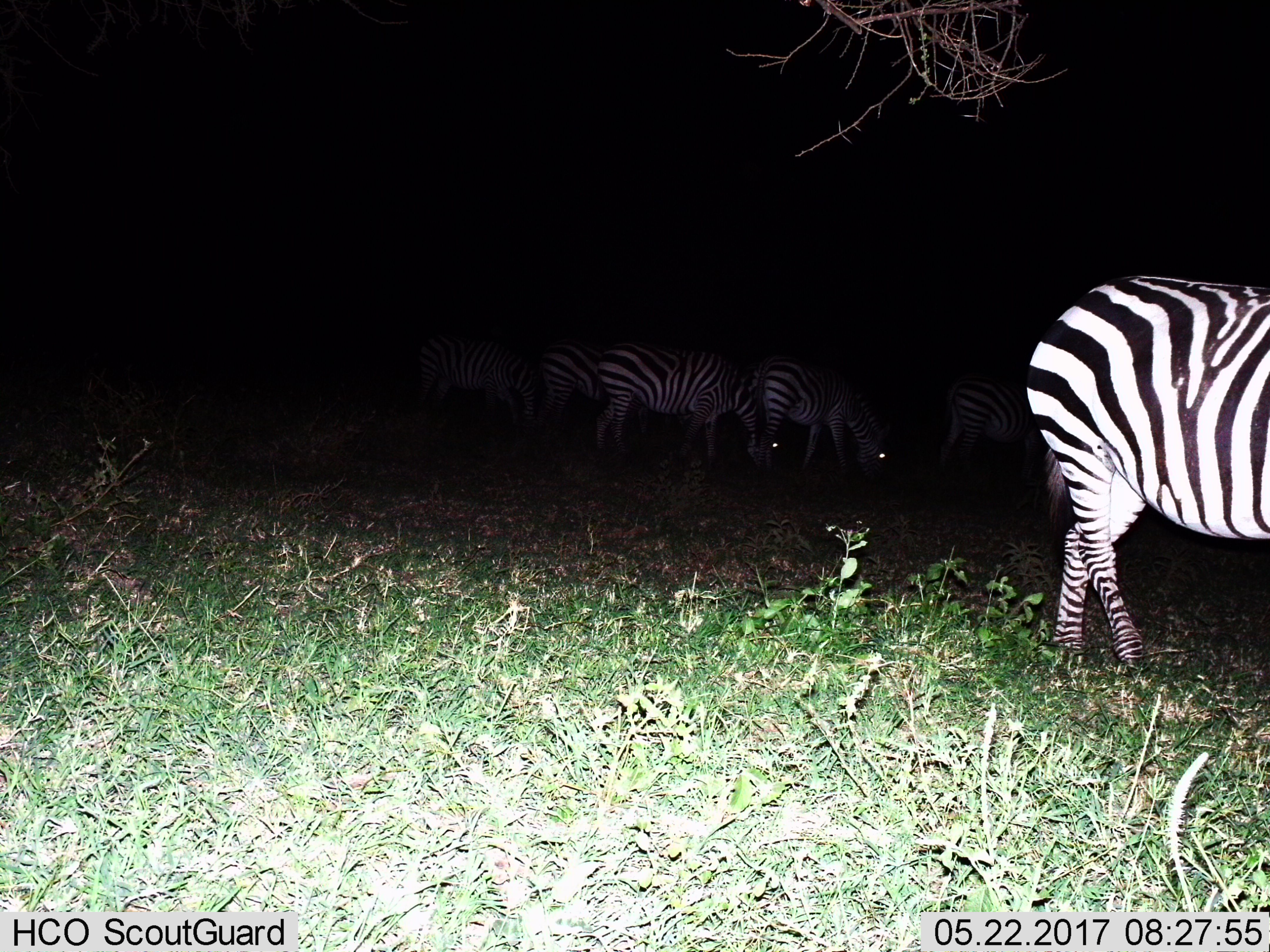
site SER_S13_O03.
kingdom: Animalia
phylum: Chordata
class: Mammalia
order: Perissodactyla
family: Equidae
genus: Equus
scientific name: Equus quagga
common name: plains zebra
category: zebraplains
Zebraplains (plains zebra) (Equus quagga), count 6. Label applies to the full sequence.